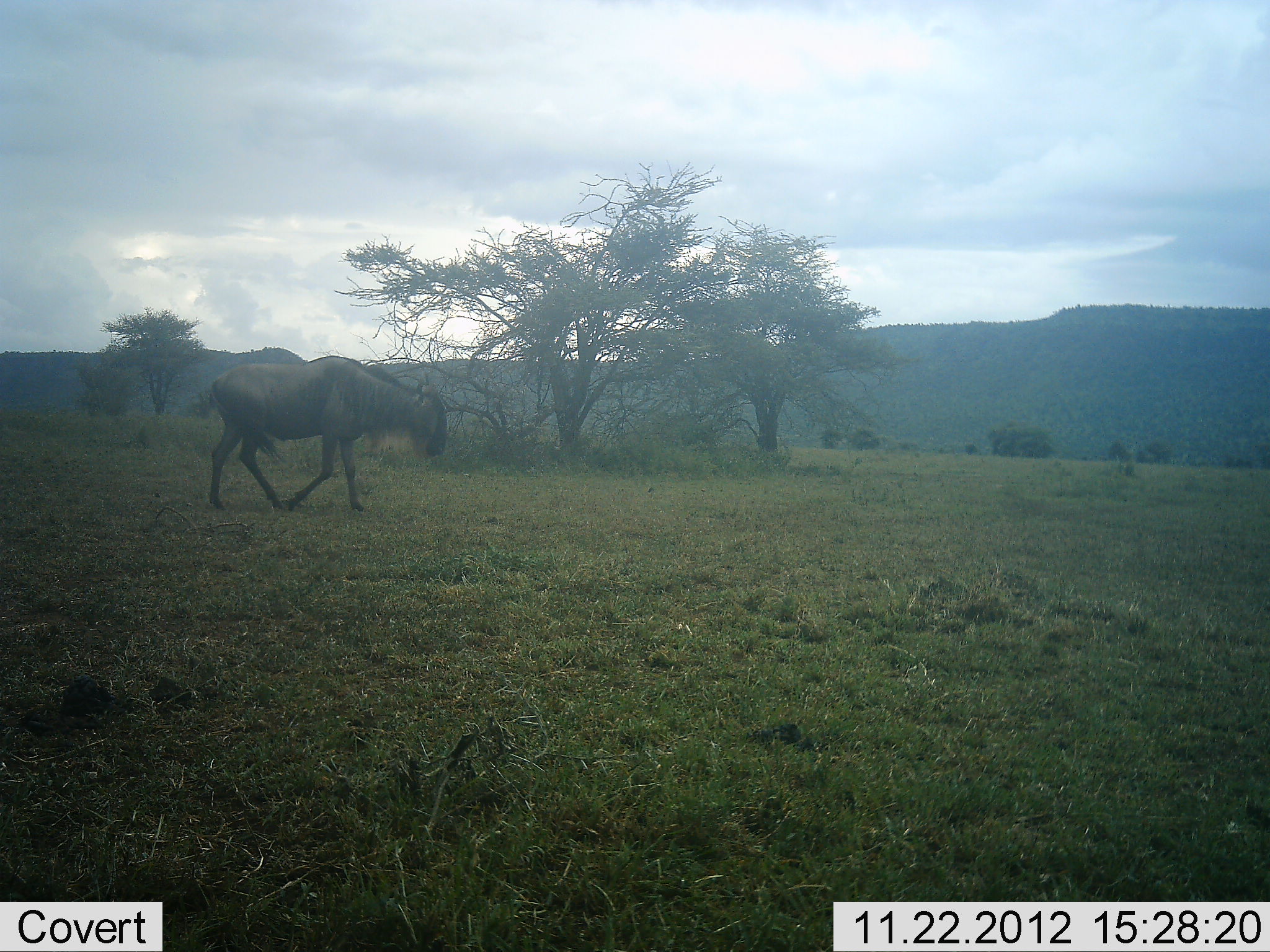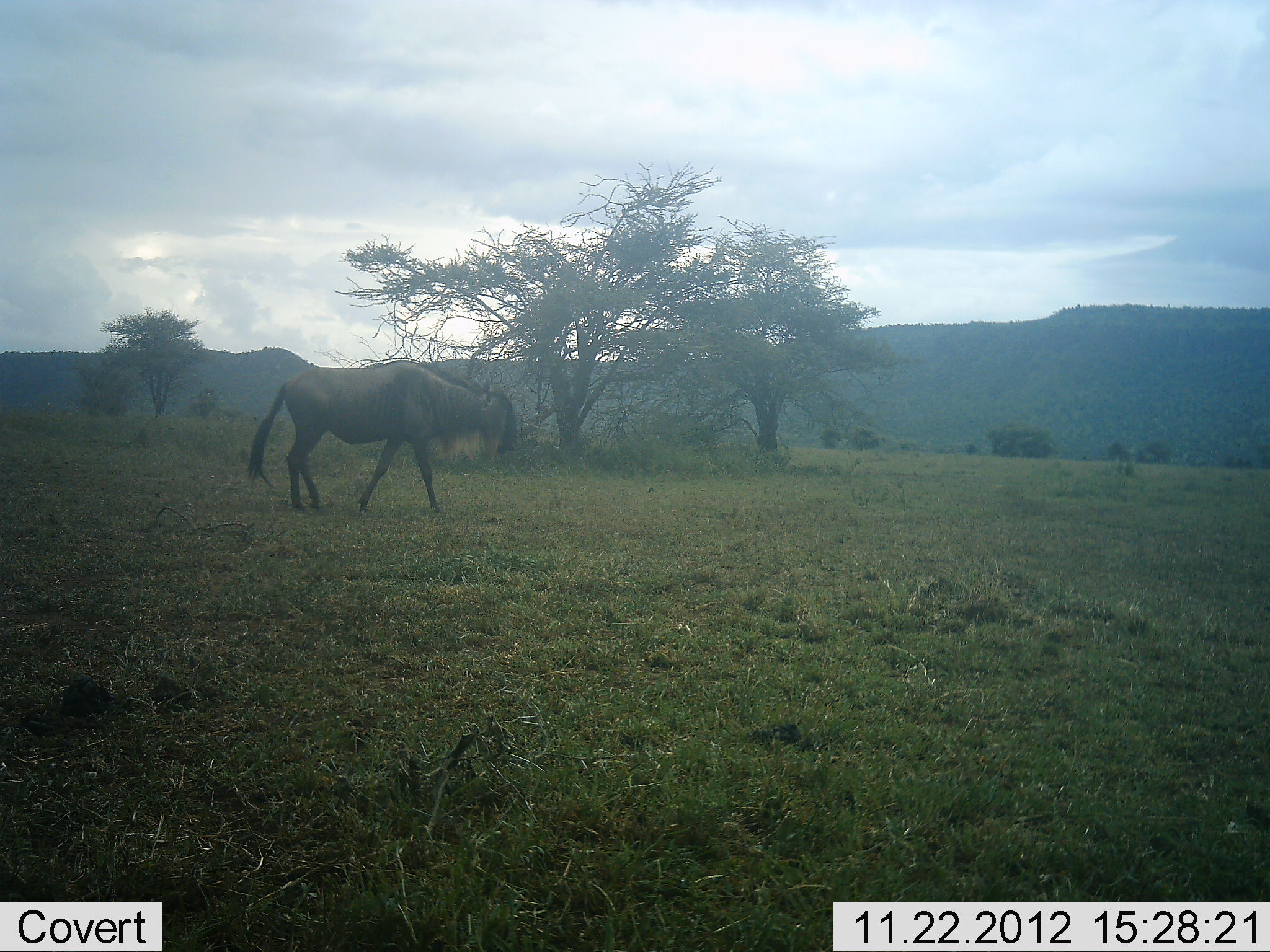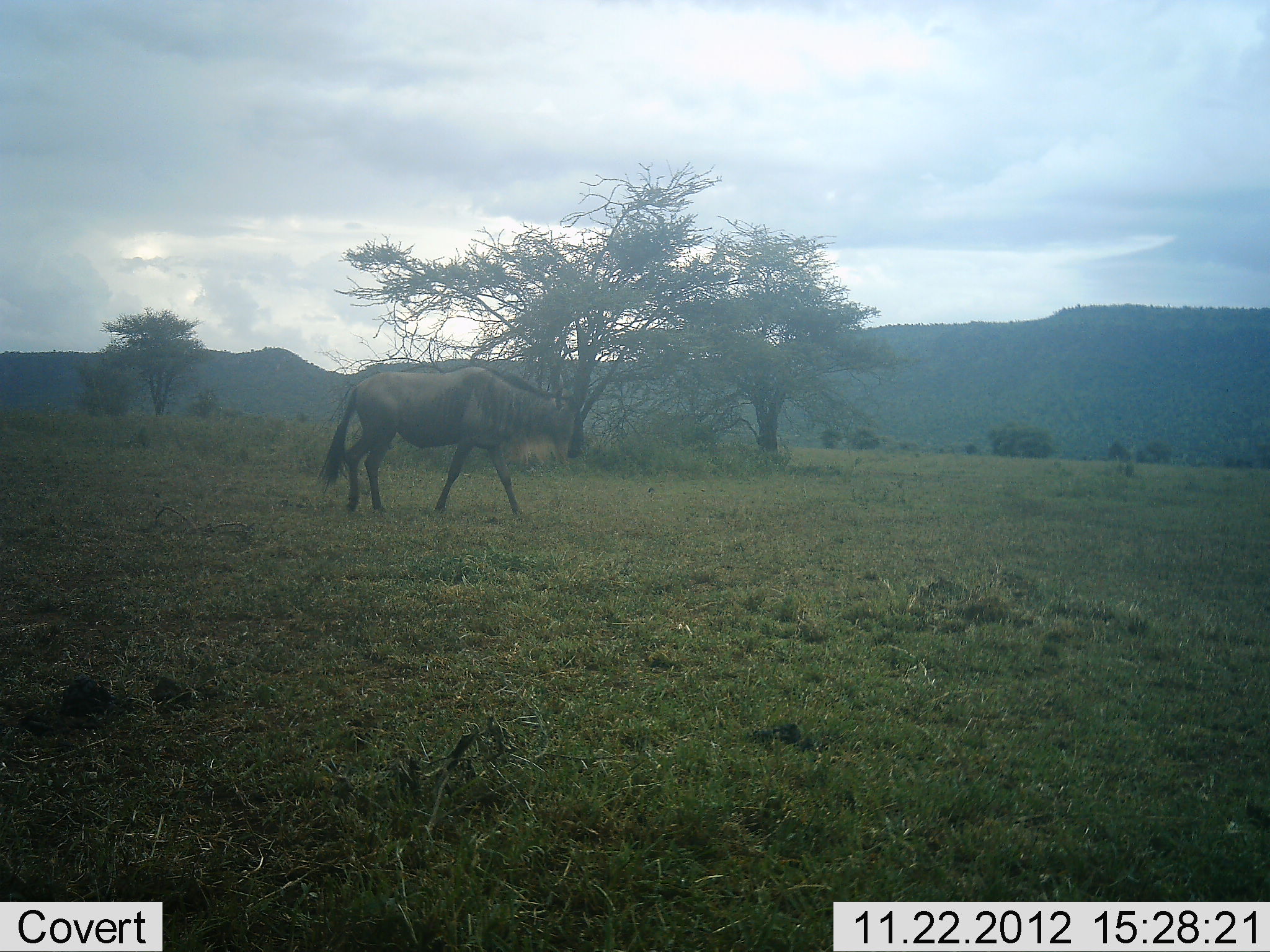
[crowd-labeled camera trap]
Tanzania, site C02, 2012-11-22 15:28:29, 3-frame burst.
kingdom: Animalia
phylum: Chordata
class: Mammalia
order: Artiodactyla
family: Bovidae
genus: Connochaetes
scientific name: Connochaetes taurinus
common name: blue wildebeest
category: wildebeest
Wildebeest (blue wildebeest) (Connochaetes taurinus), count 1. Behavior (volunteer vote fractions): standing 3%, resting 0%, moving 97%, interacting 0%. Young present (vote fraction): 0%. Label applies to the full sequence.